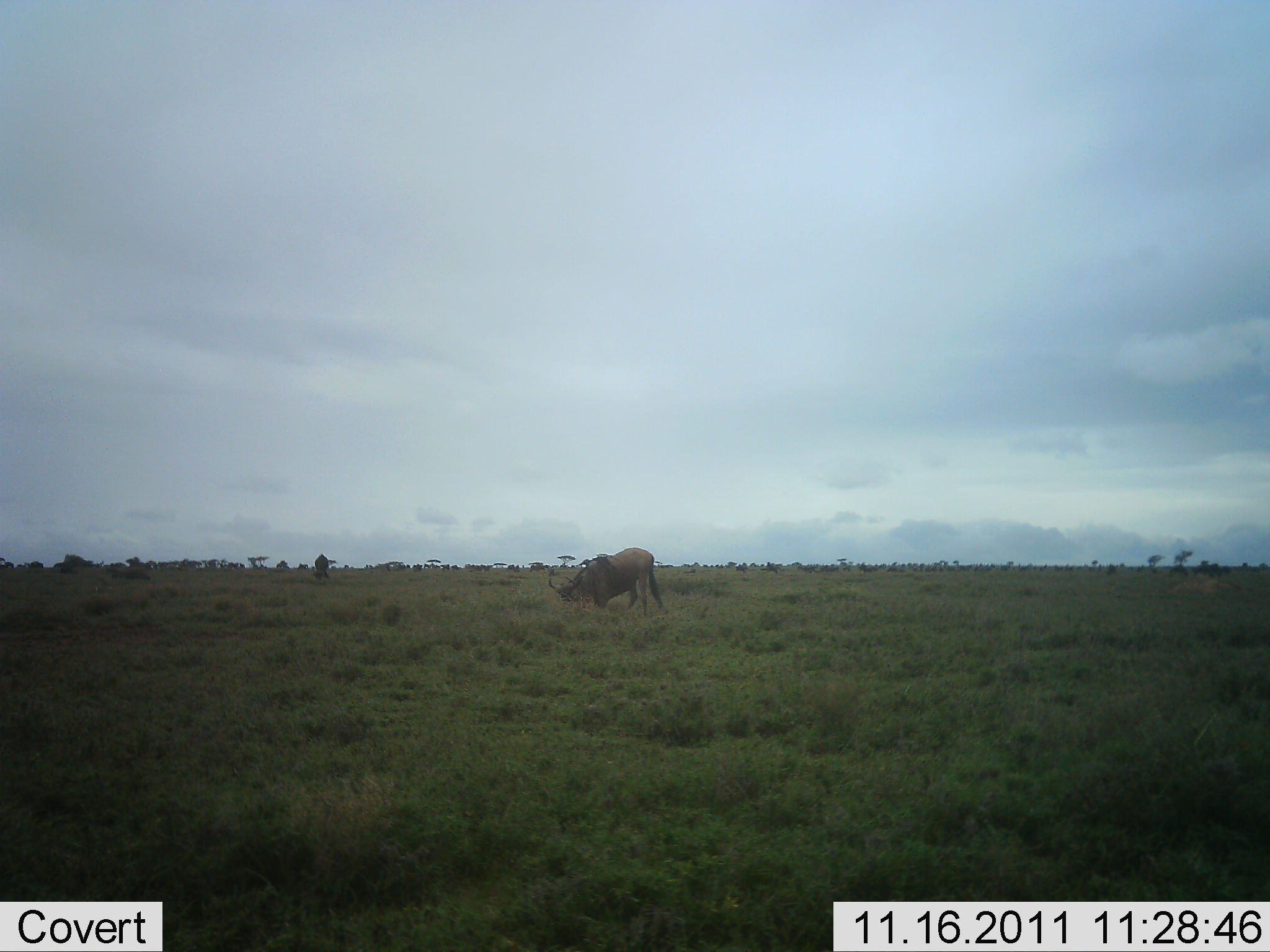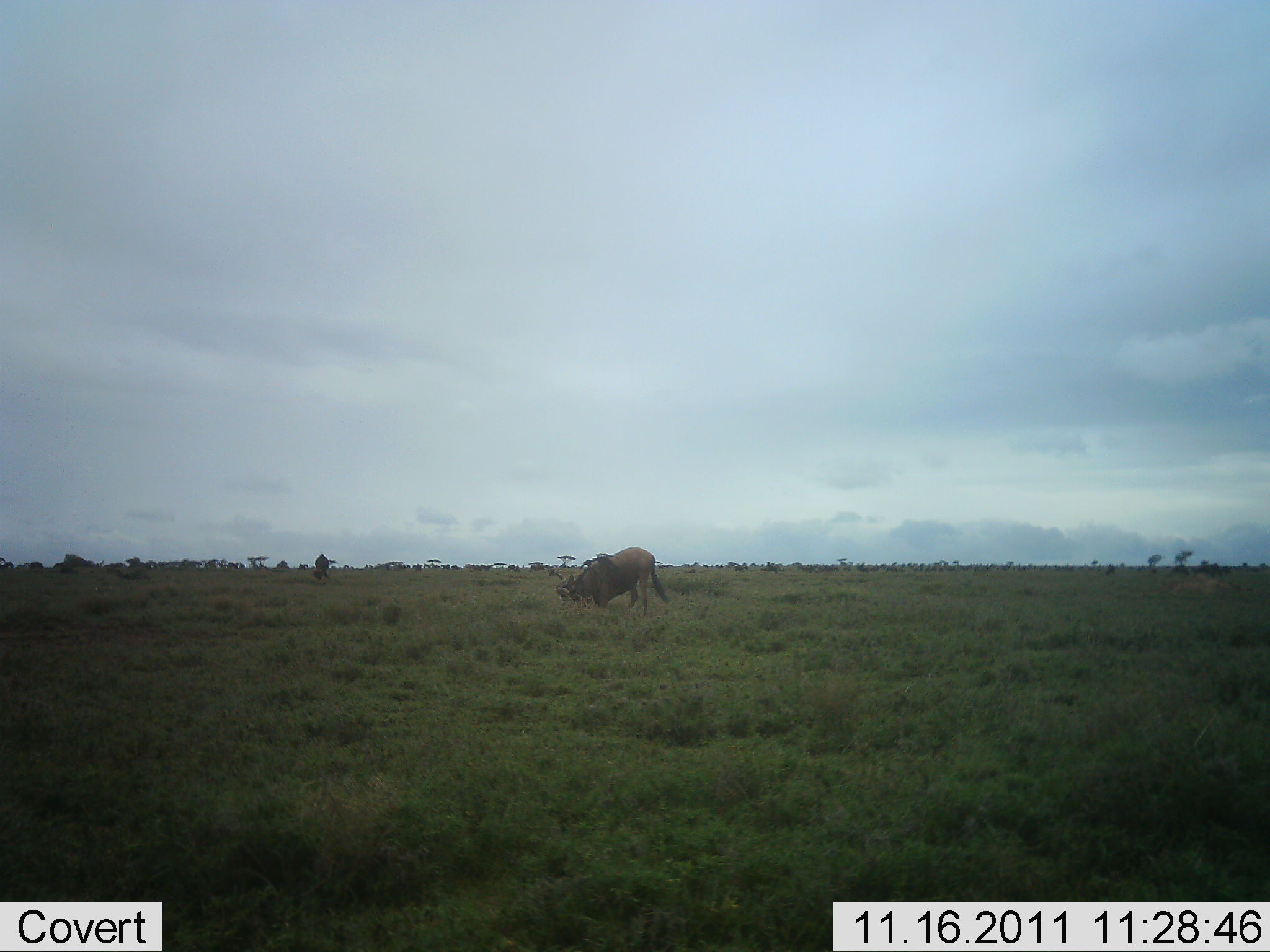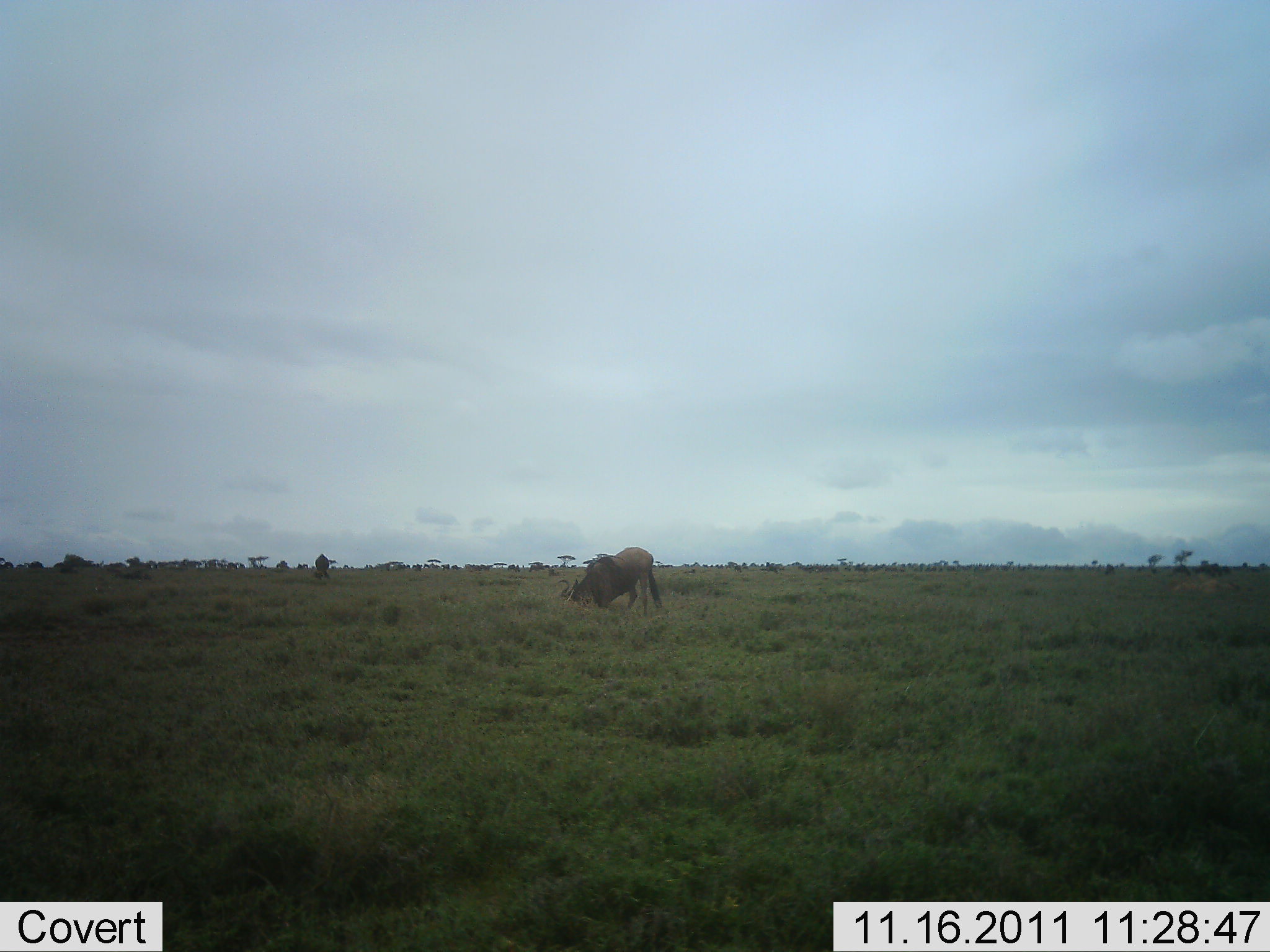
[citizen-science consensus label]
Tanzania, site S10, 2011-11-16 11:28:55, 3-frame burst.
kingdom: Animalia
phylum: Chordata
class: Mammalia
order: Artiodactyla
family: Bovidae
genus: Connochaetes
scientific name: Connochaetes taurinus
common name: blue wildebeest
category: wildebeest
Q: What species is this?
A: Wildebeest (blue wildebeest) (Connochaetes taurinus).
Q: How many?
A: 1.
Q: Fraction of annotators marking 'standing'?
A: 31%.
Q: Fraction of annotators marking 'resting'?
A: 0%.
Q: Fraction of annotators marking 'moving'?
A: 8%.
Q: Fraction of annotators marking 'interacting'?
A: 0%.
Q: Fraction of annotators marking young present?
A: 0%.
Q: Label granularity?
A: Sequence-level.